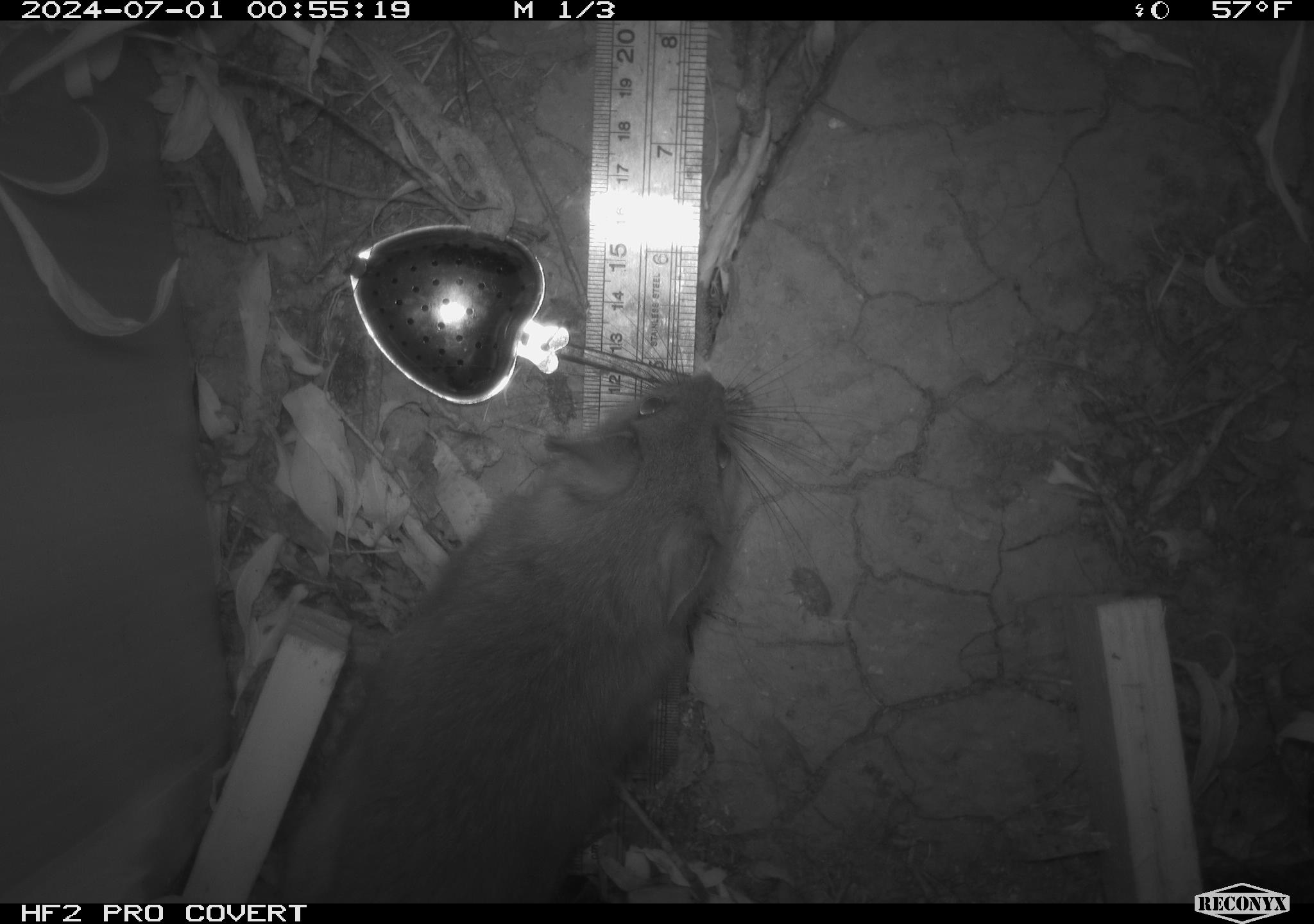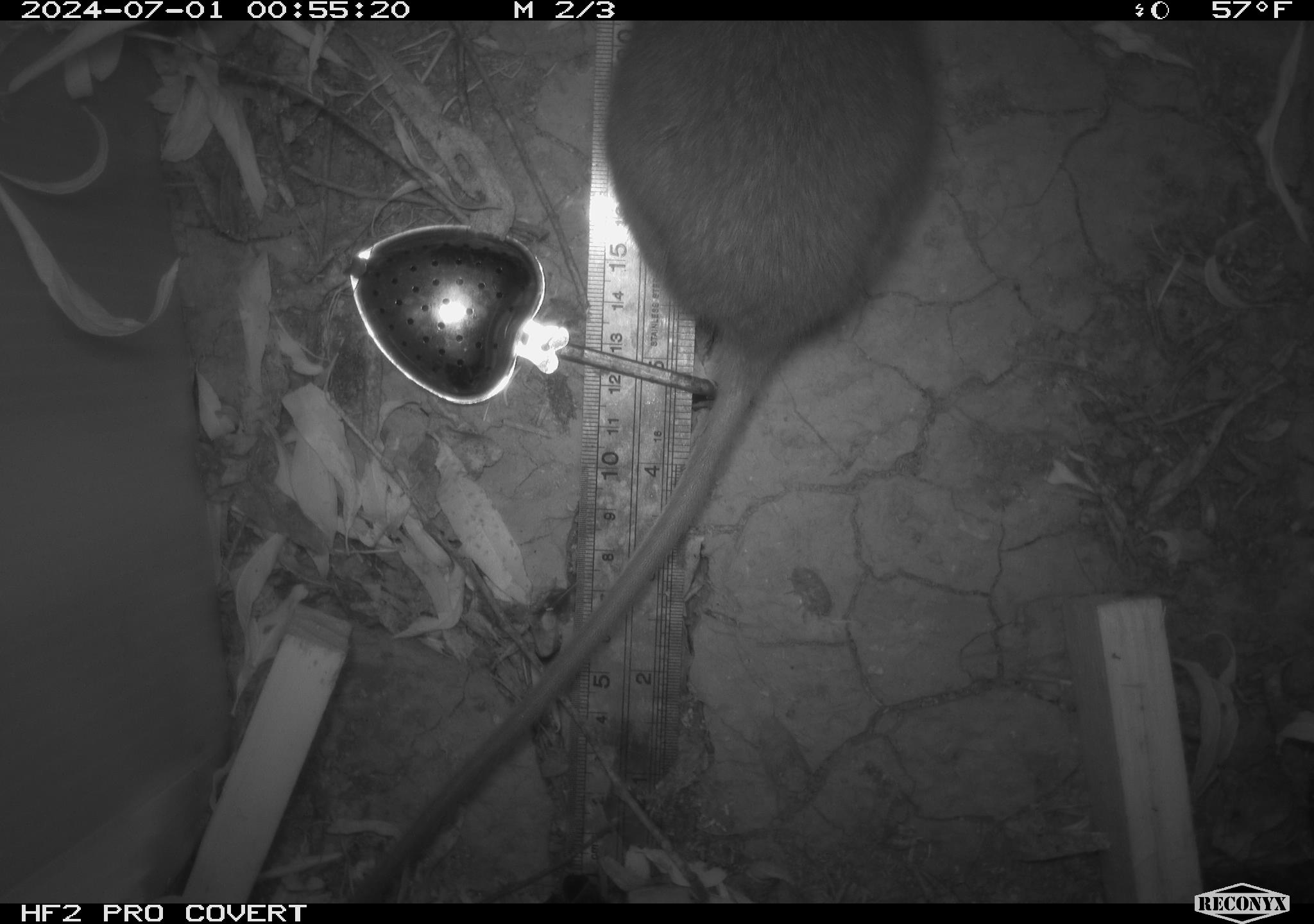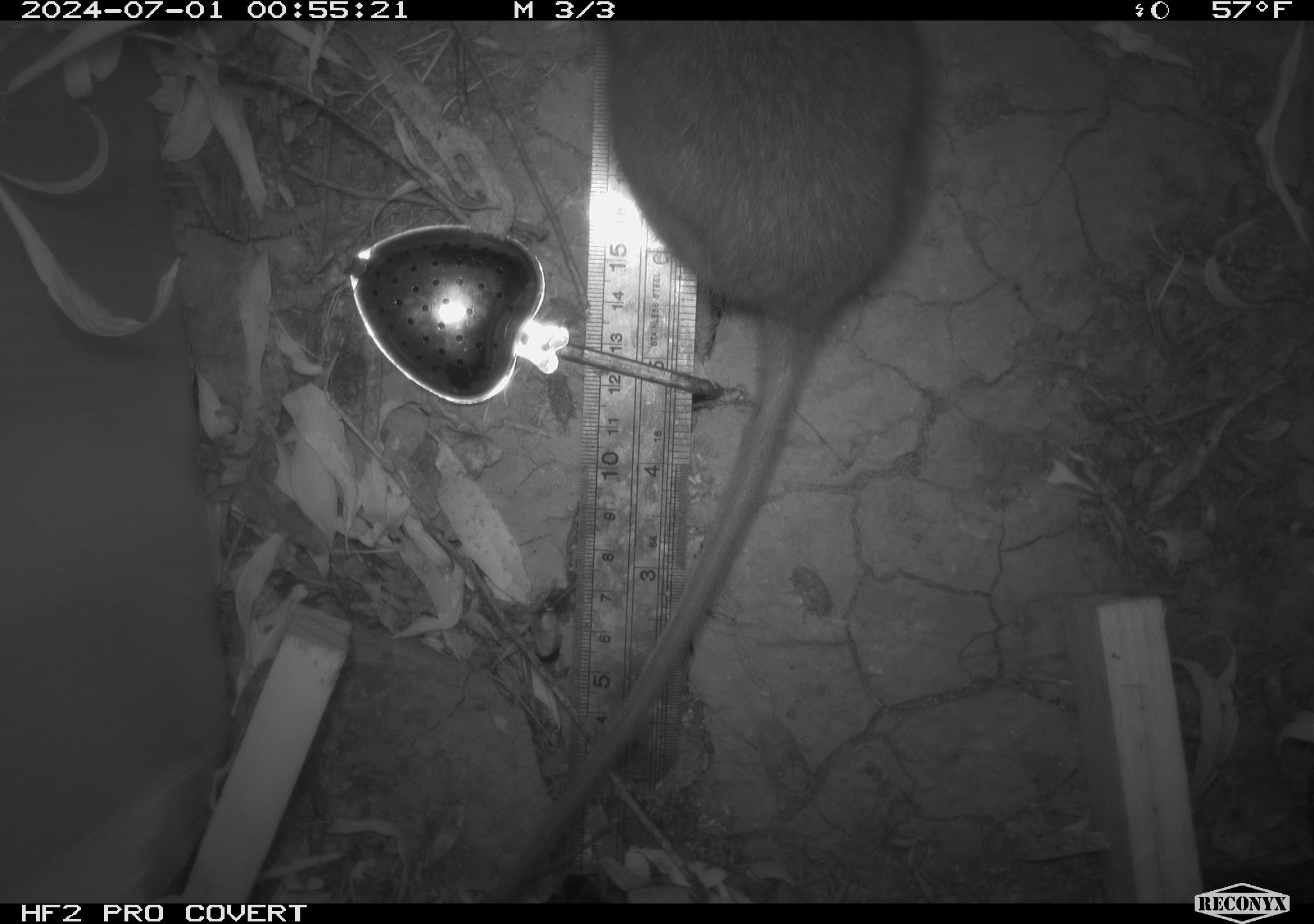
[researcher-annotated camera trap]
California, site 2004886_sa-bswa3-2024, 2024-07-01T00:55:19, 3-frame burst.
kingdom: Animalia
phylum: Chordata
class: Mammalia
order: Rodentia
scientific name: Rodentia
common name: woodrat or rat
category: woodrat or rat species